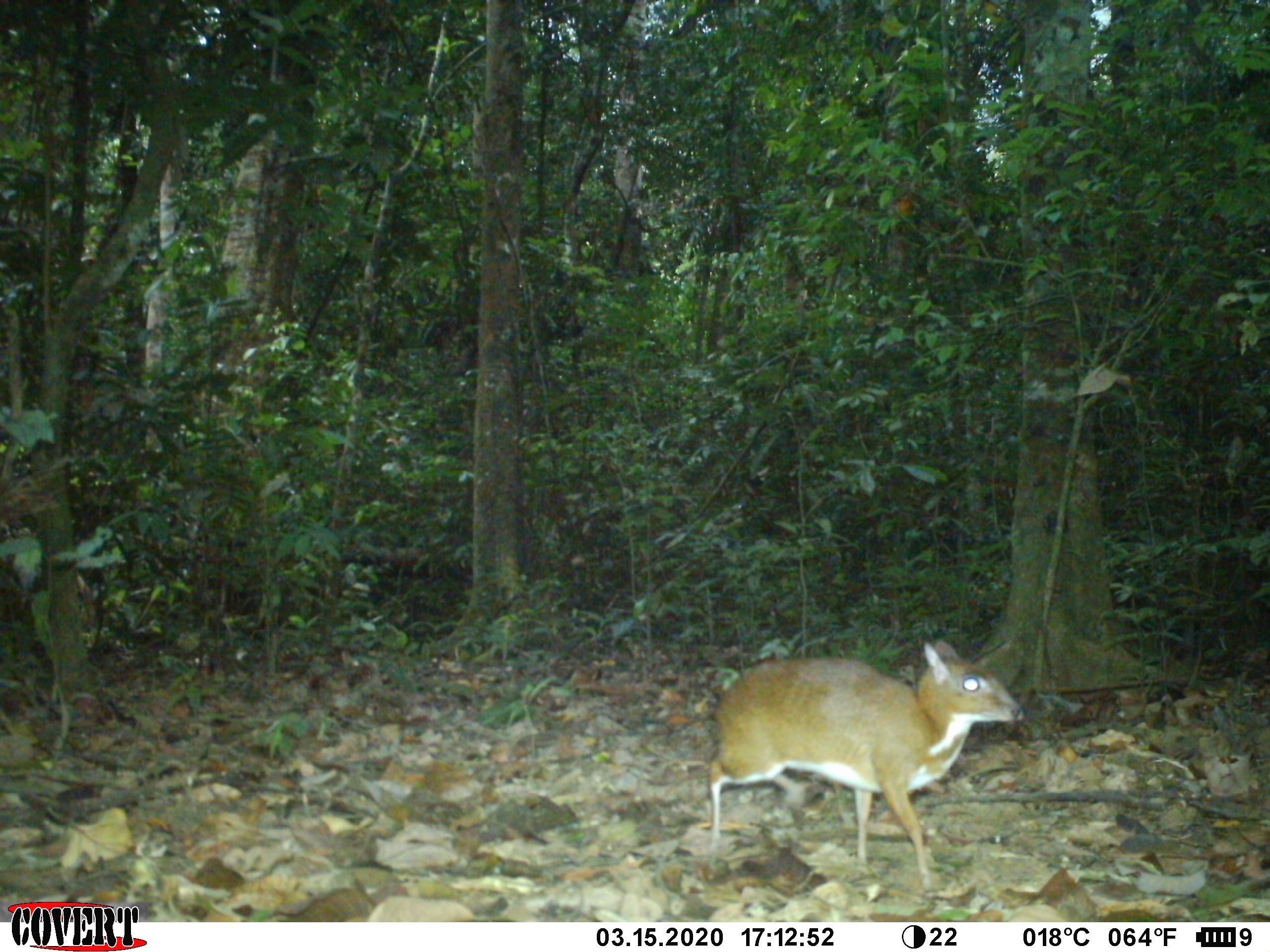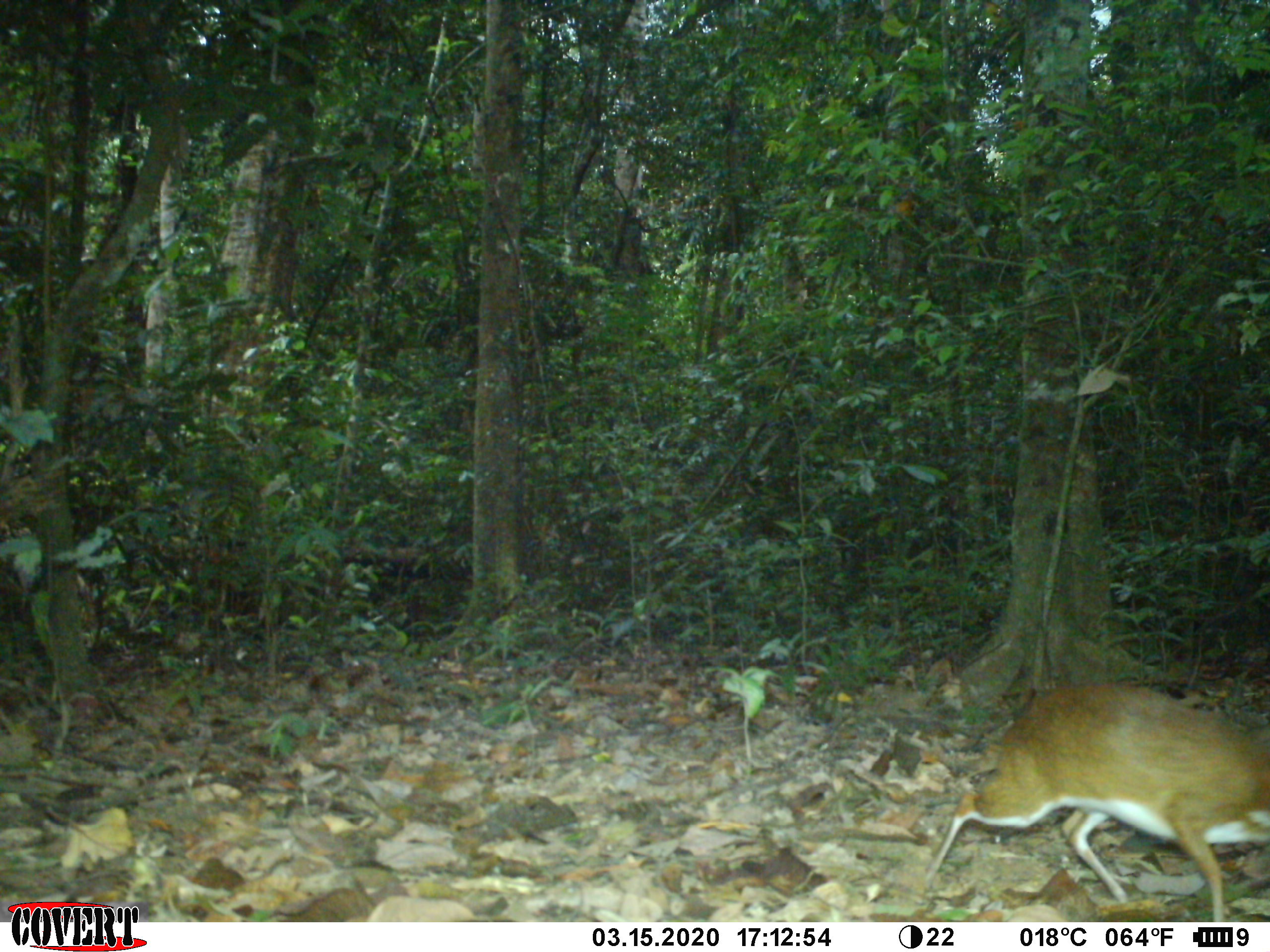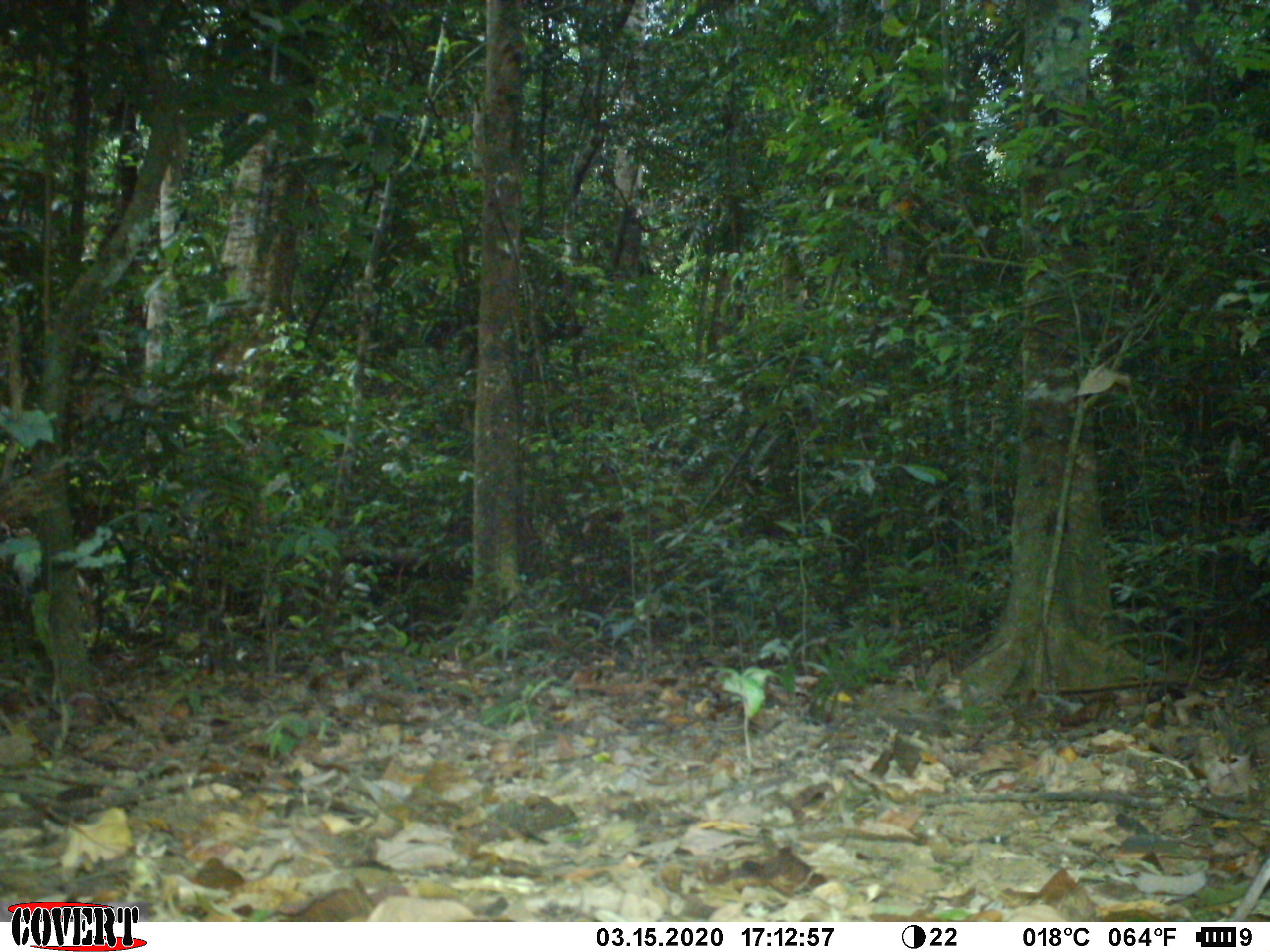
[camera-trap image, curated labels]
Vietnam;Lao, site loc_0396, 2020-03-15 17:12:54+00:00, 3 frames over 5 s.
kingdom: Animalia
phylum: Chordata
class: Mammalia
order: Artiodactyla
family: Tragulidae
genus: Moschiola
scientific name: Moschiola meminna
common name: chevrotain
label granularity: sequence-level